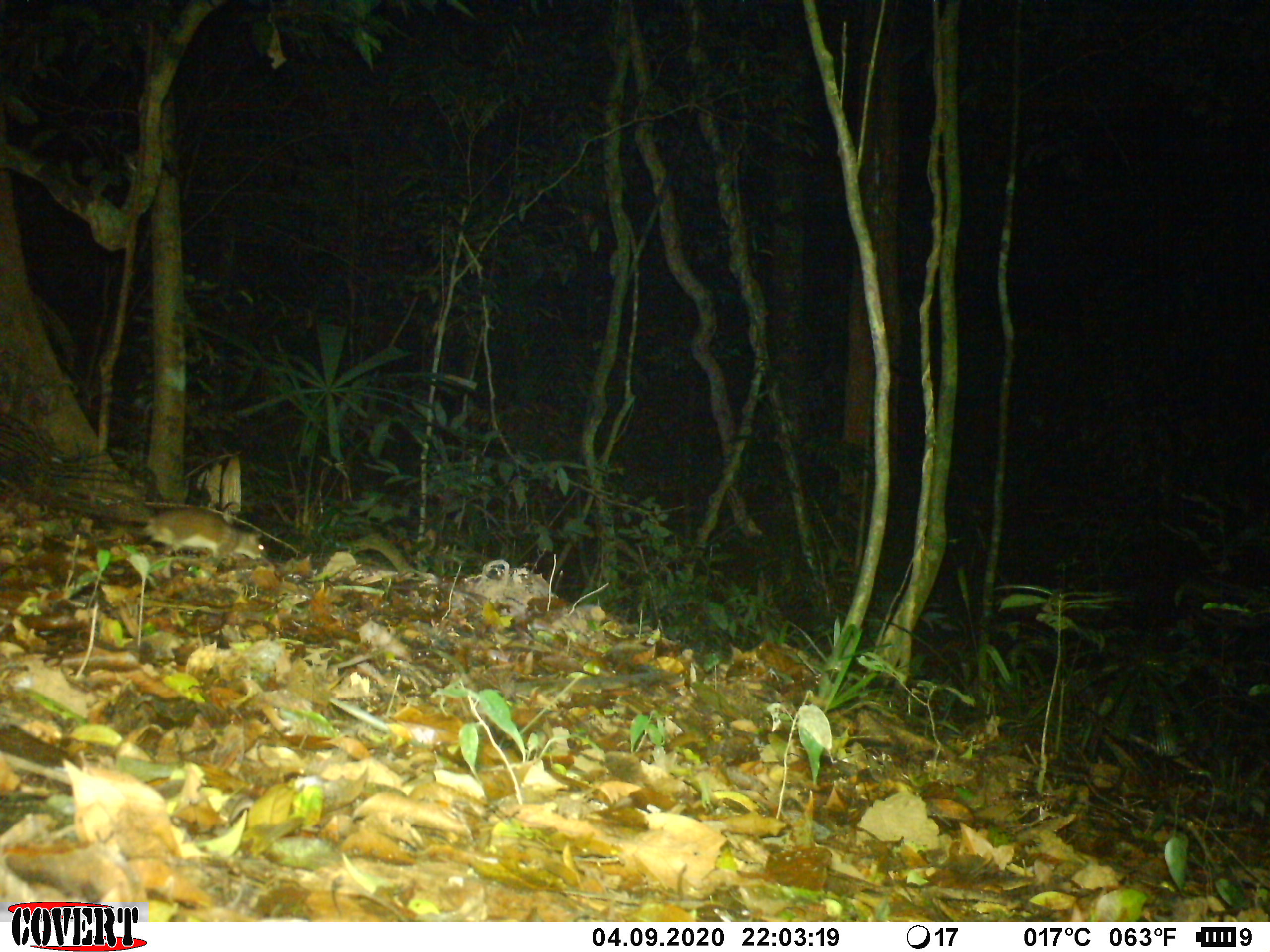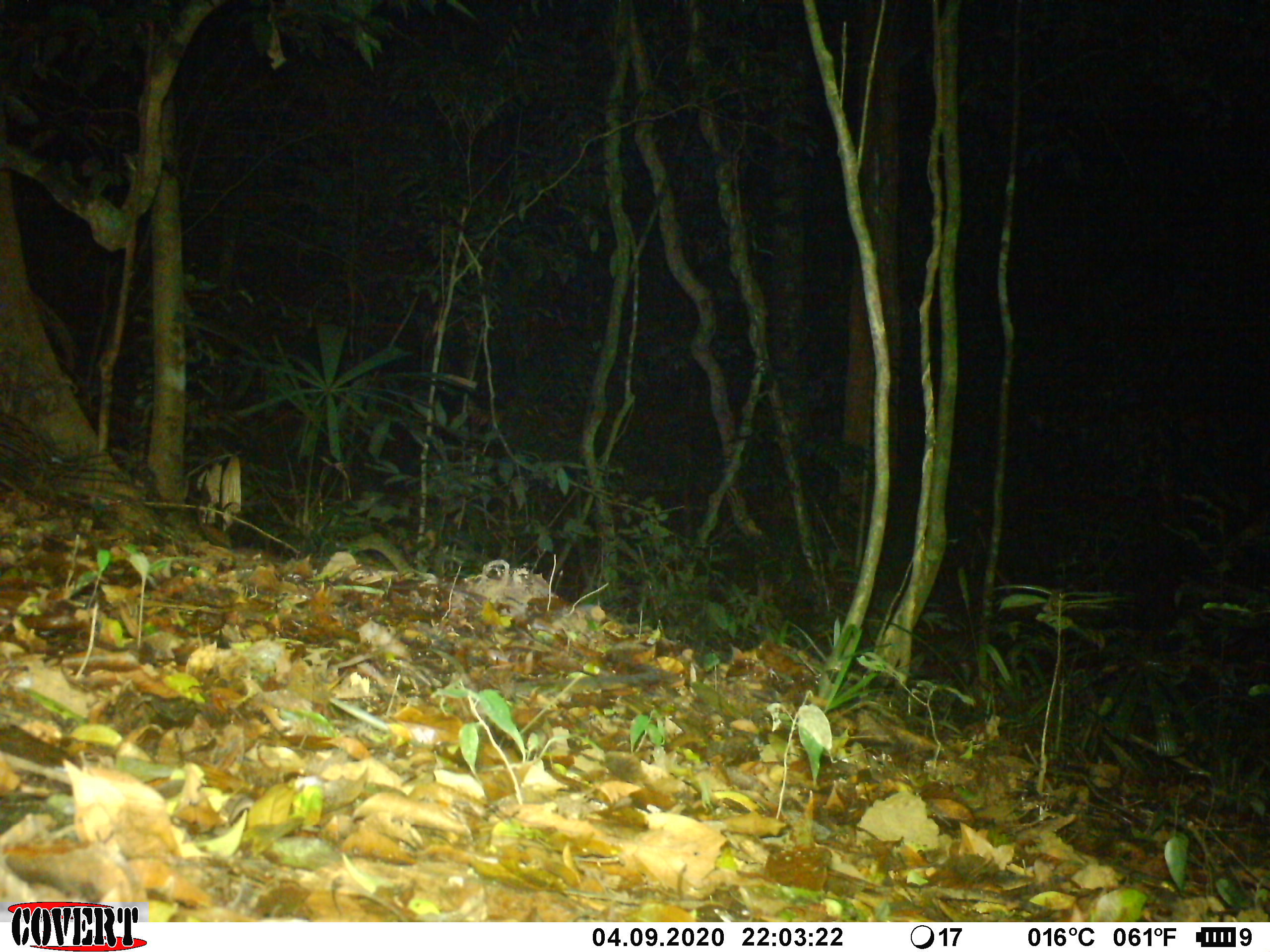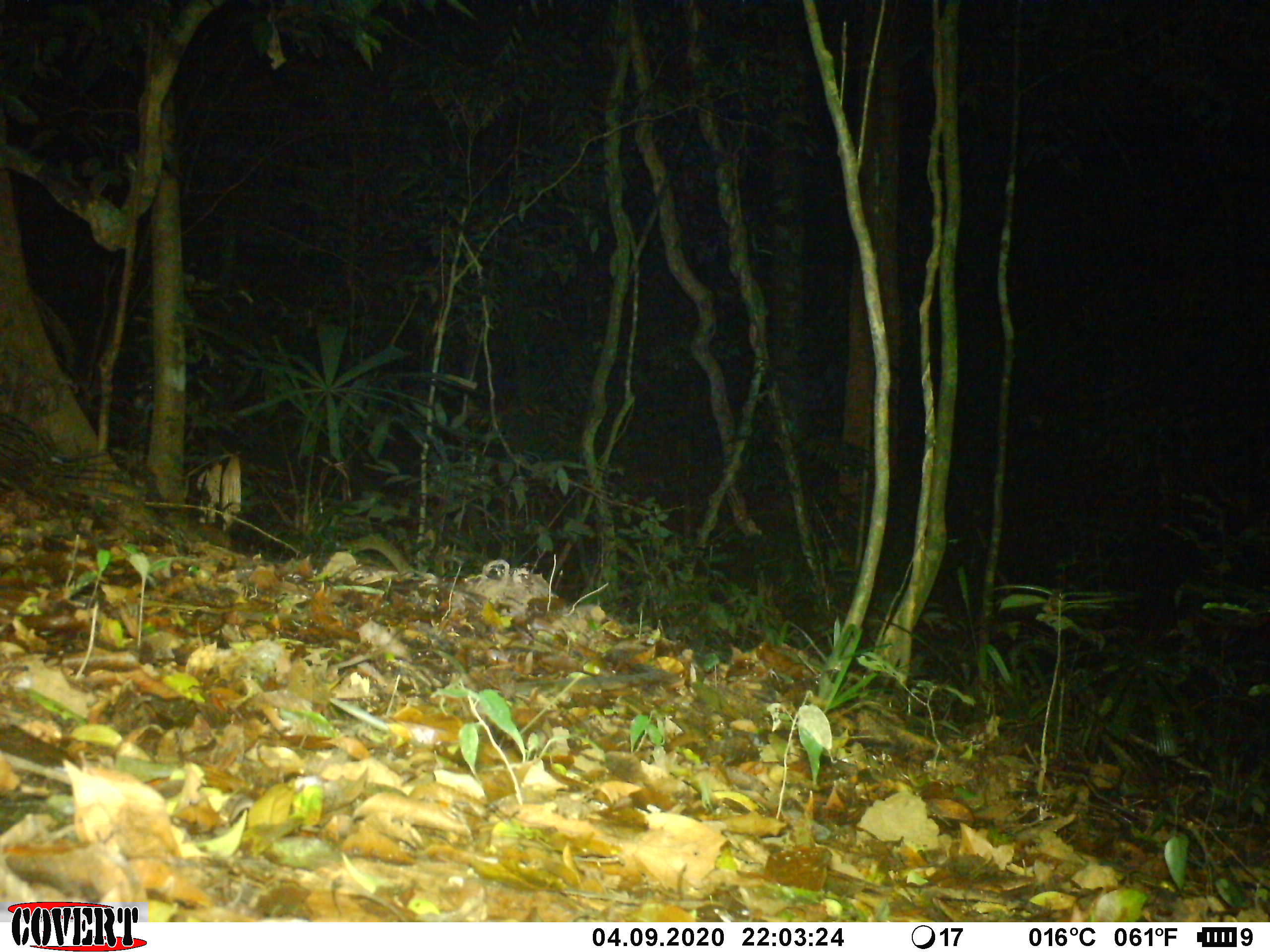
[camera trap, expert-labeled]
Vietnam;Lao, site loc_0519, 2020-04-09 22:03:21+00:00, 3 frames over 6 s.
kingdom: Animalia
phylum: Chordata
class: Mammalia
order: Rodentia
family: Muridae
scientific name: Muridae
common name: old-world mice and rats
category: unidentified murid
Unidentified murid (old-world mice and rats) (Muridae). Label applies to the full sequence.